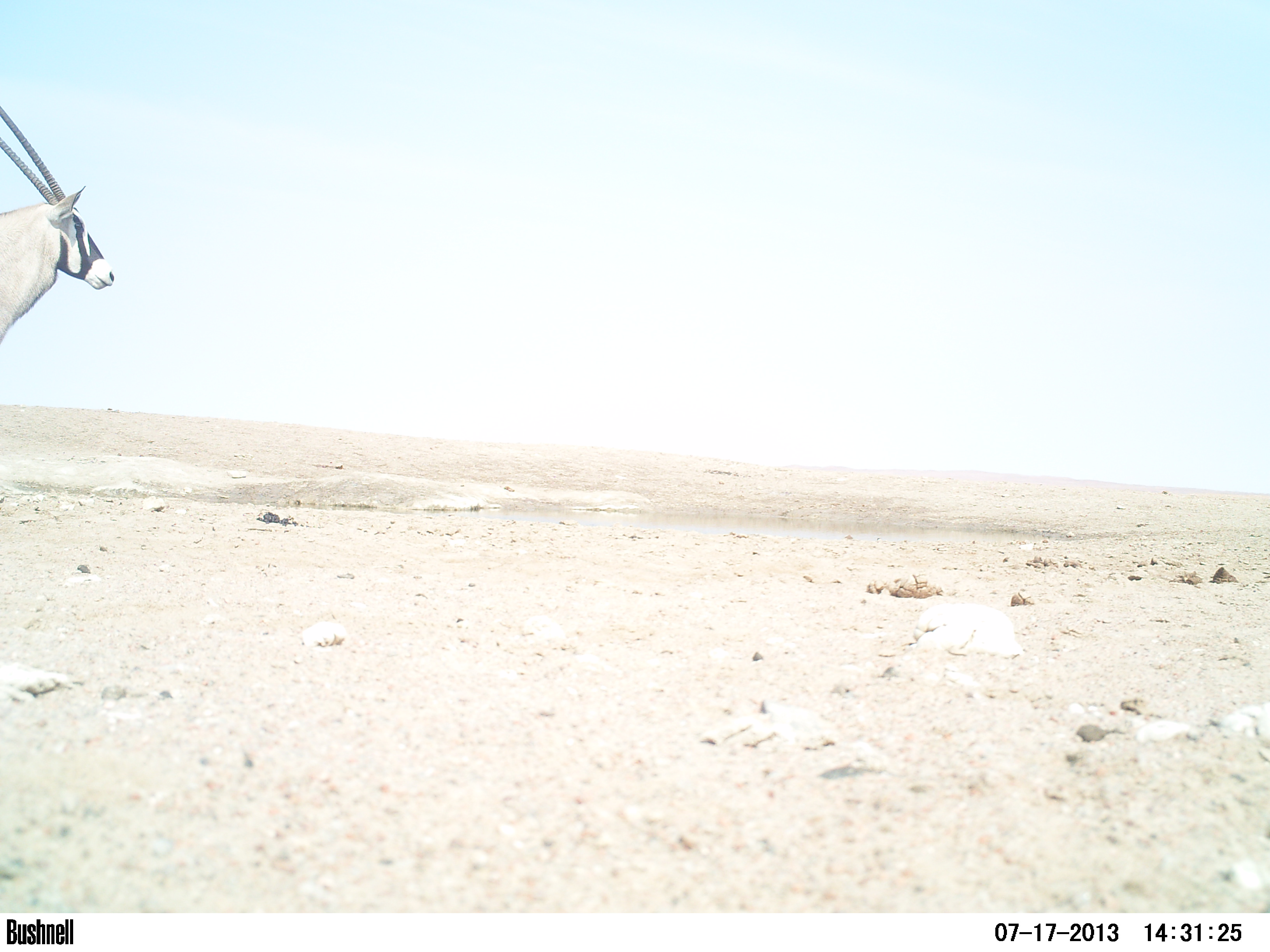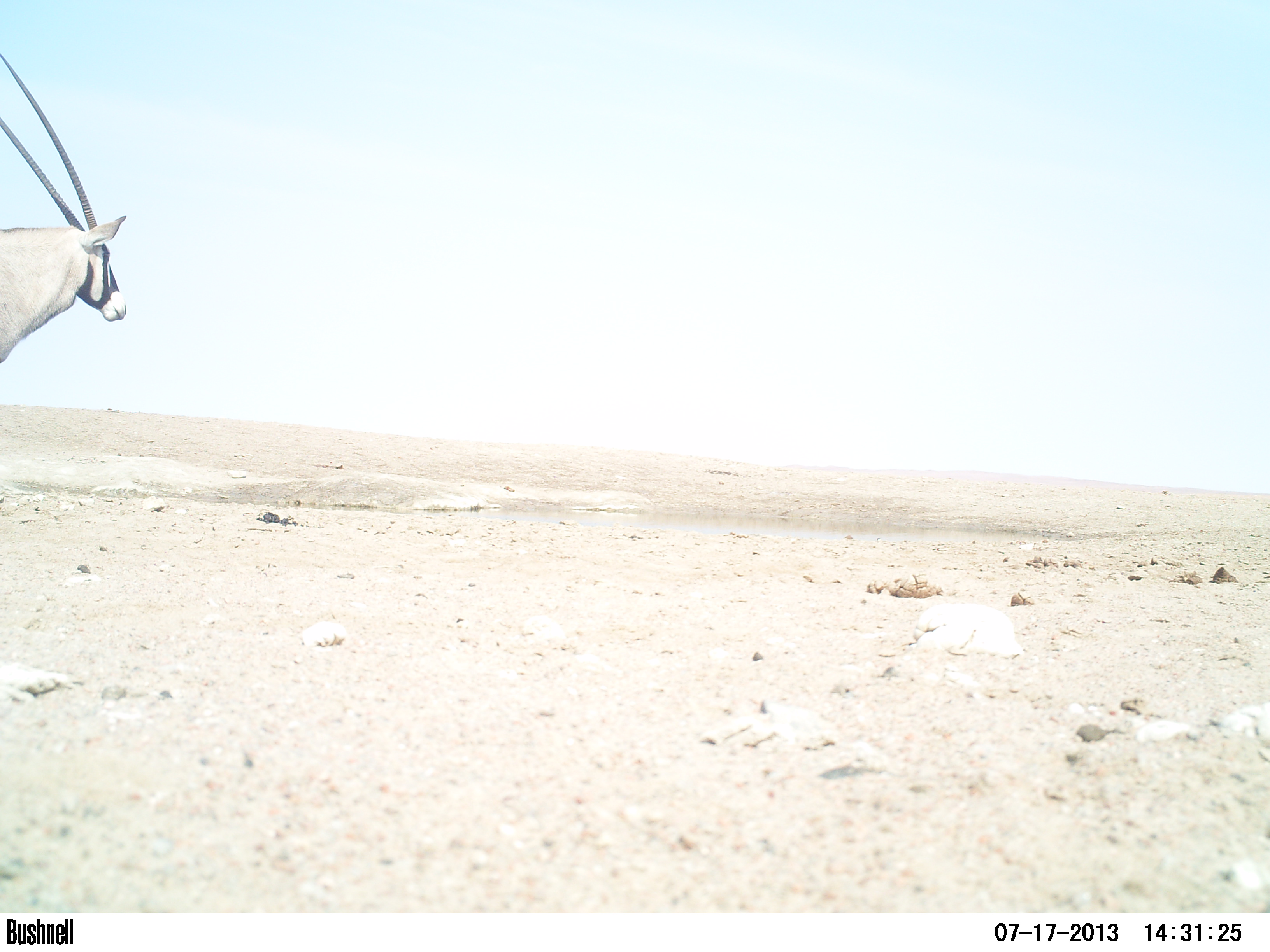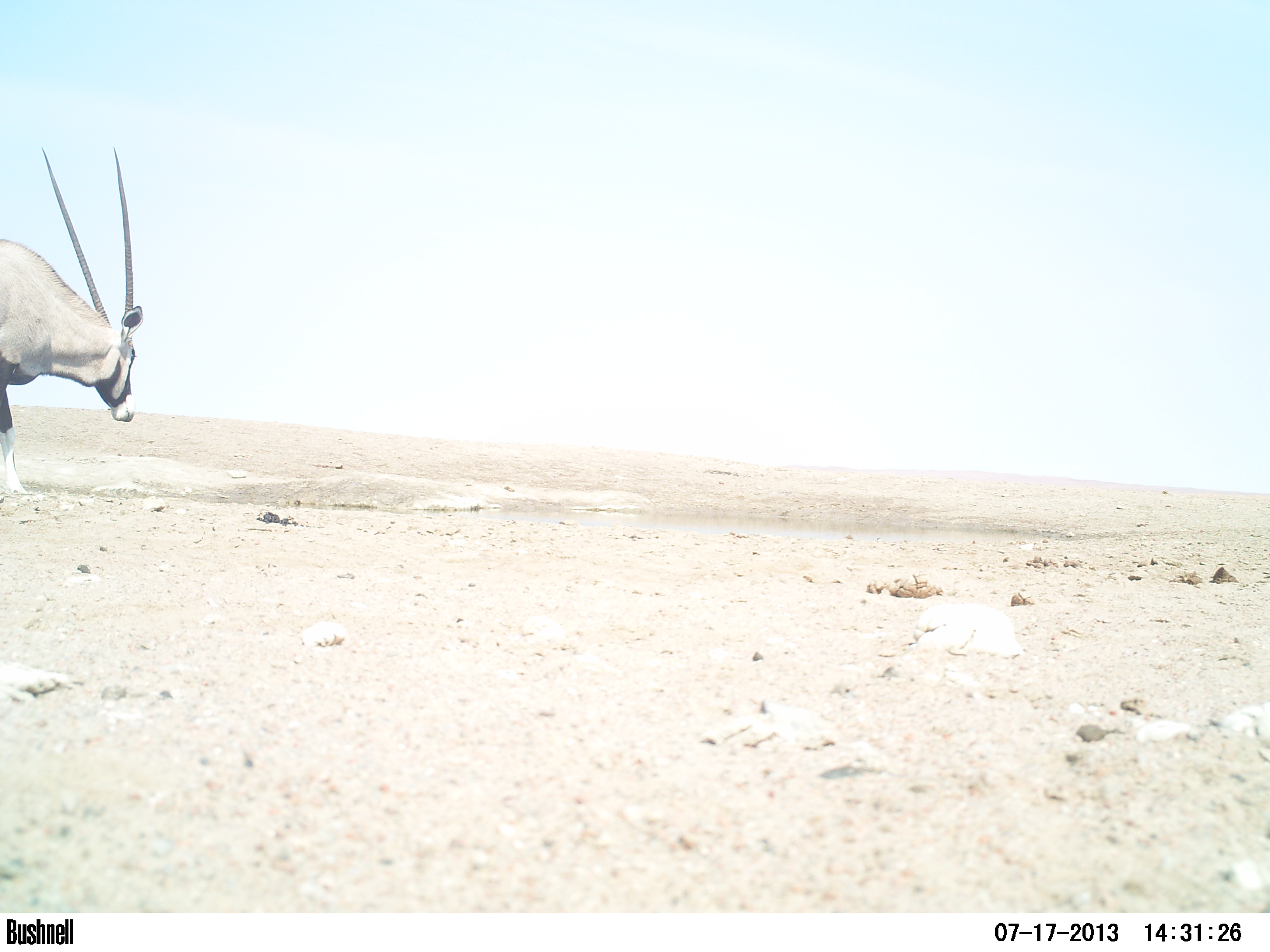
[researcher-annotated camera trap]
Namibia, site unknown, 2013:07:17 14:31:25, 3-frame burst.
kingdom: Animalia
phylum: Chordata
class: Mammalia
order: Artiodactyla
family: Bovidae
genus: Oryx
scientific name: Oryx gazella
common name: gemsbok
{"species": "Oryx gazella (gemsbok)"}